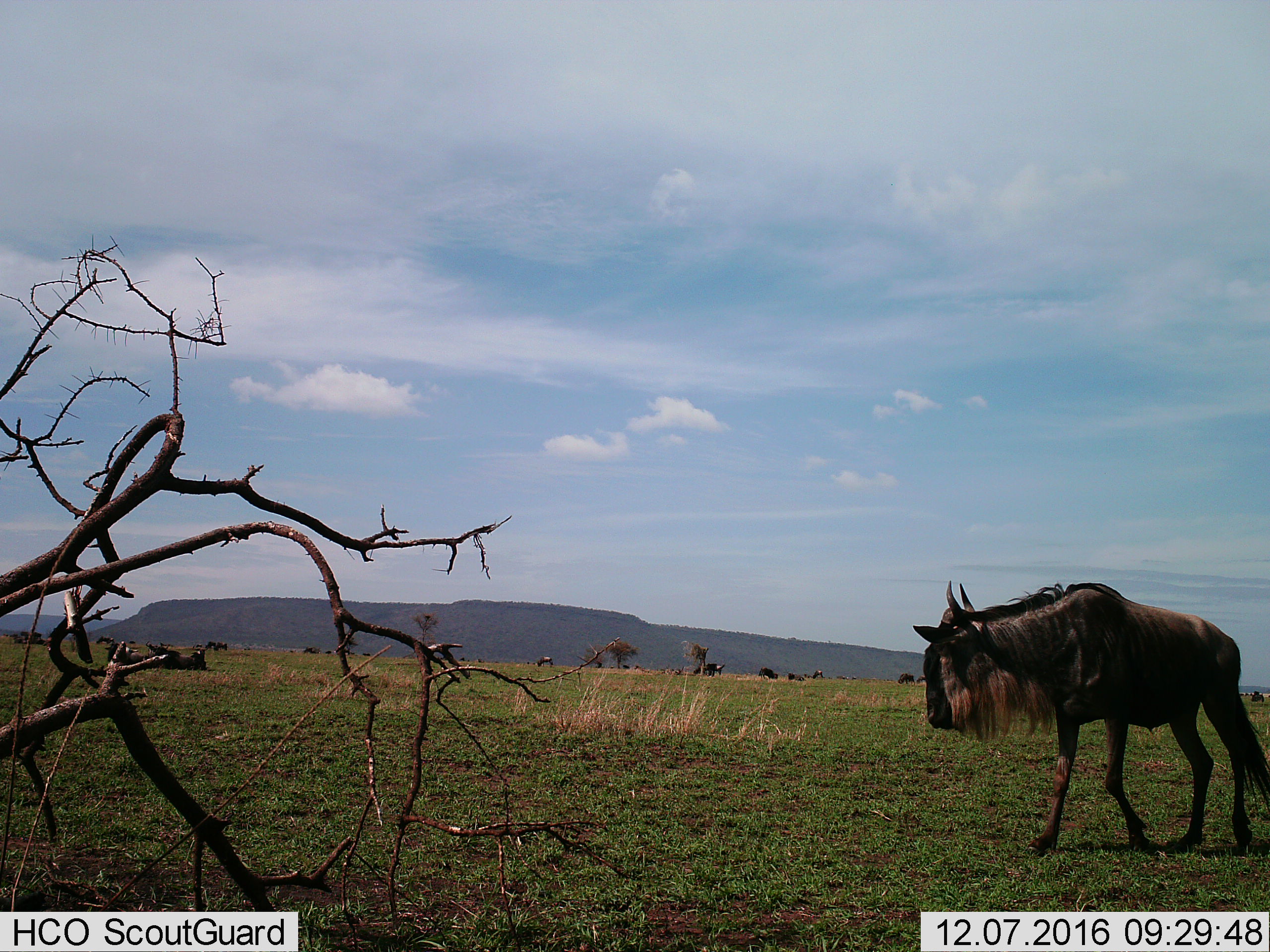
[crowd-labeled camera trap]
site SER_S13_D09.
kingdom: Animalia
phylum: Chordata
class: Mammalia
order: Artiodactyla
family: Bovidae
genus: Connochaetes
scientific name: Connochaetes taurinus taurinus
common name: blue wildebeest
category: wildebeestblue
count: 11-50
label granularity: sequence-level